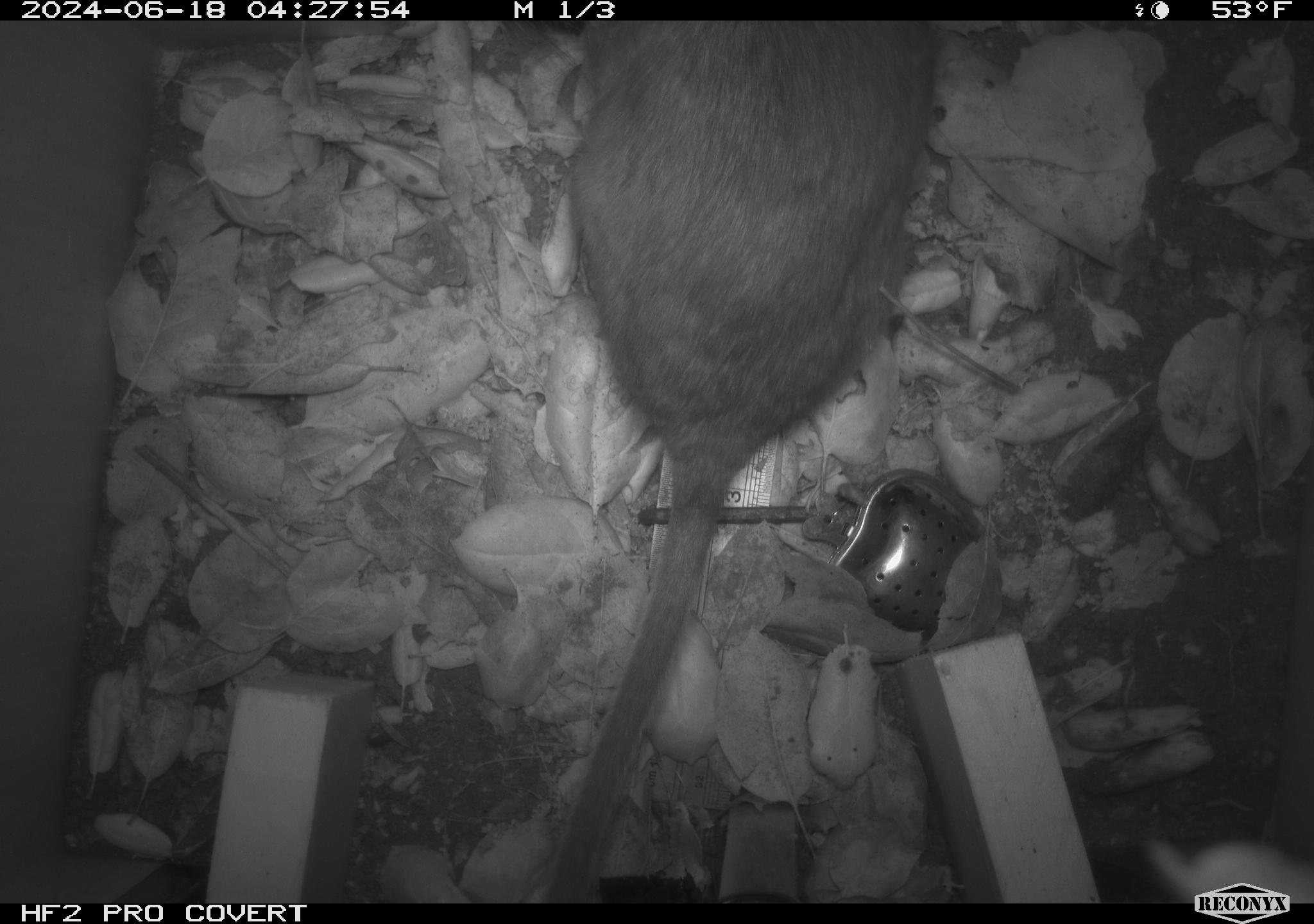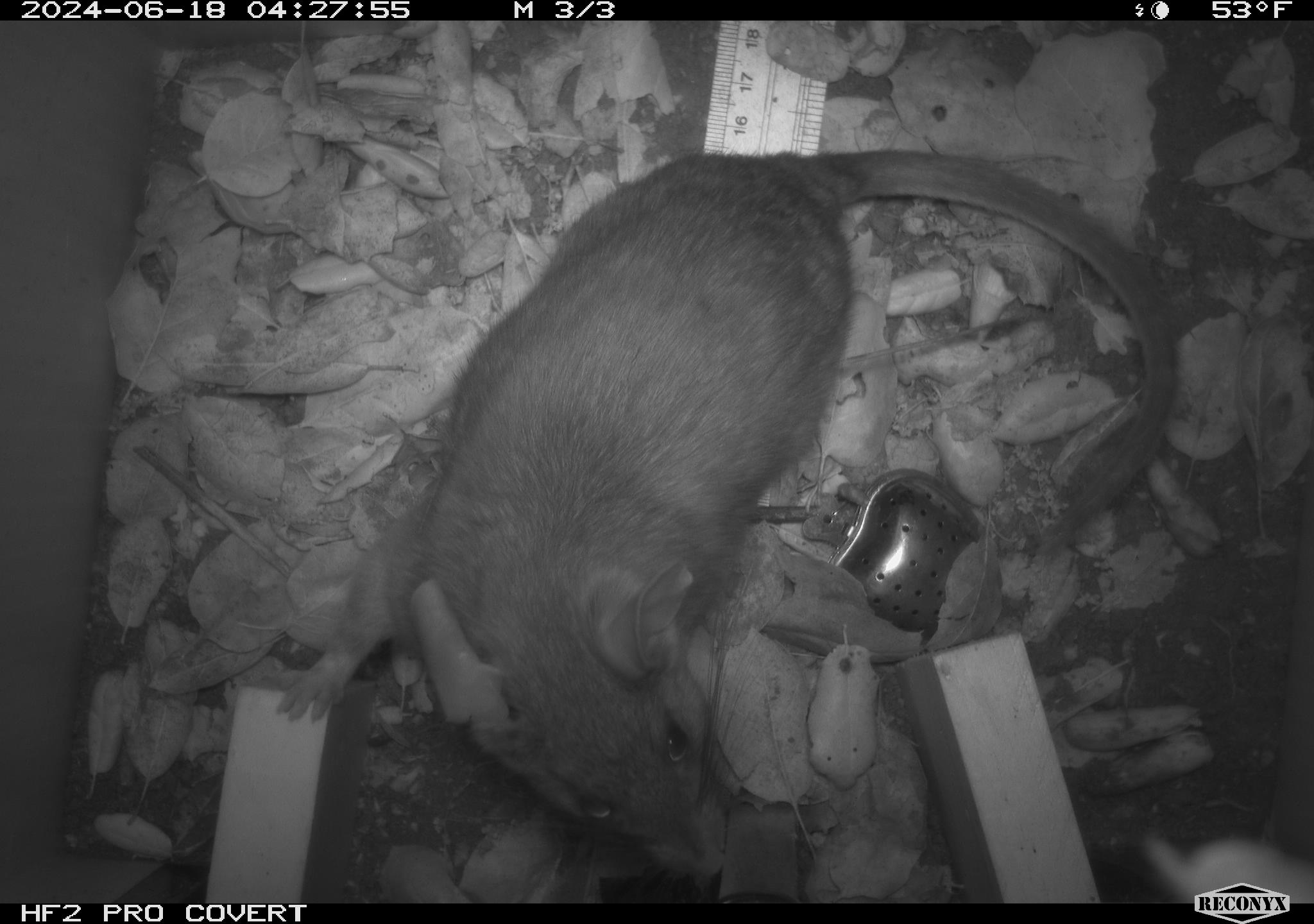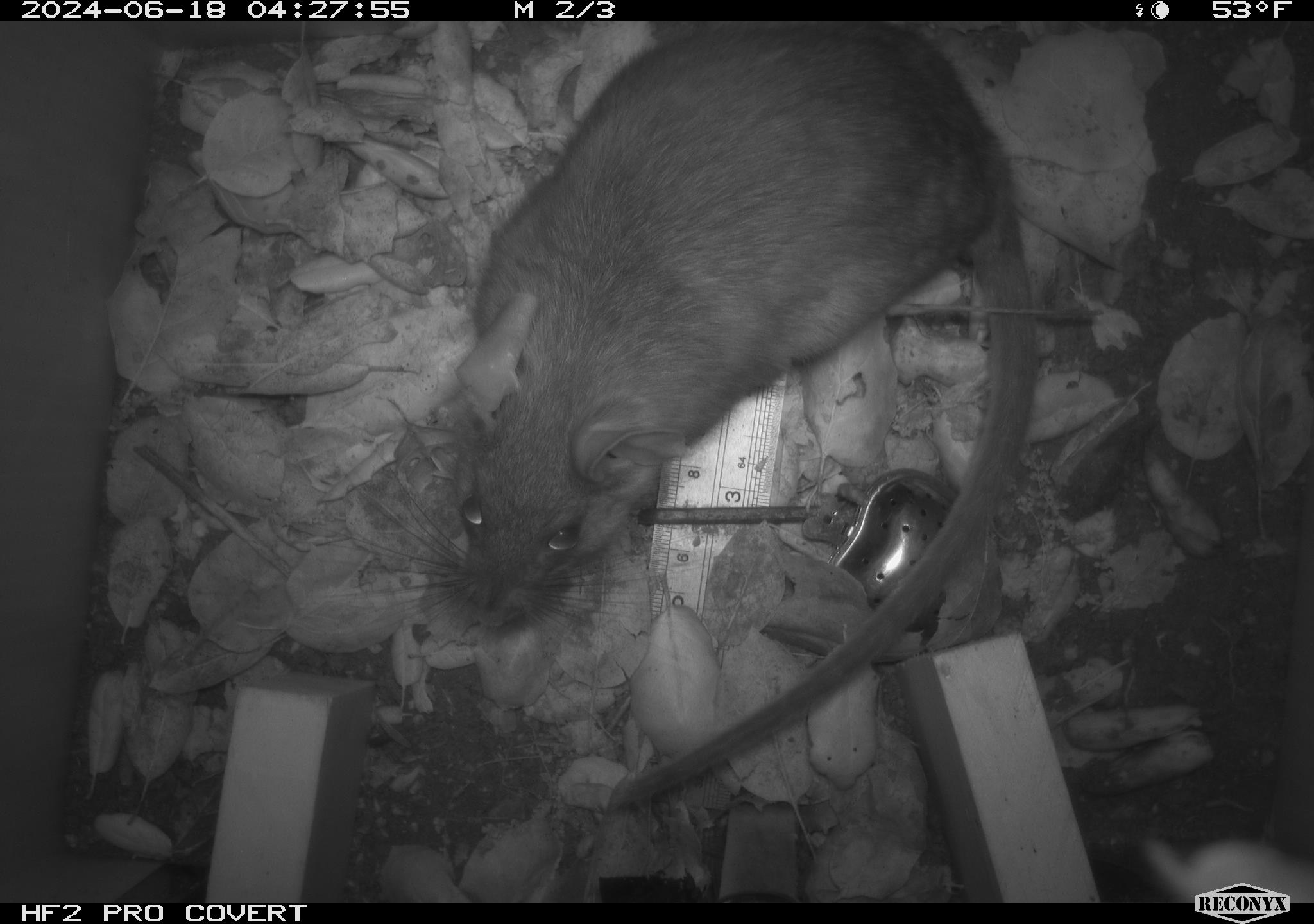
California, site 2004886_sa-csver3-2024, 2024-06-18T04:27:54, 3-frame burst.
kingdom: Animalia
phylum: Chordata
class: Mammalia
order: Rodentia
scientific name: Rodentia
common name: rodent